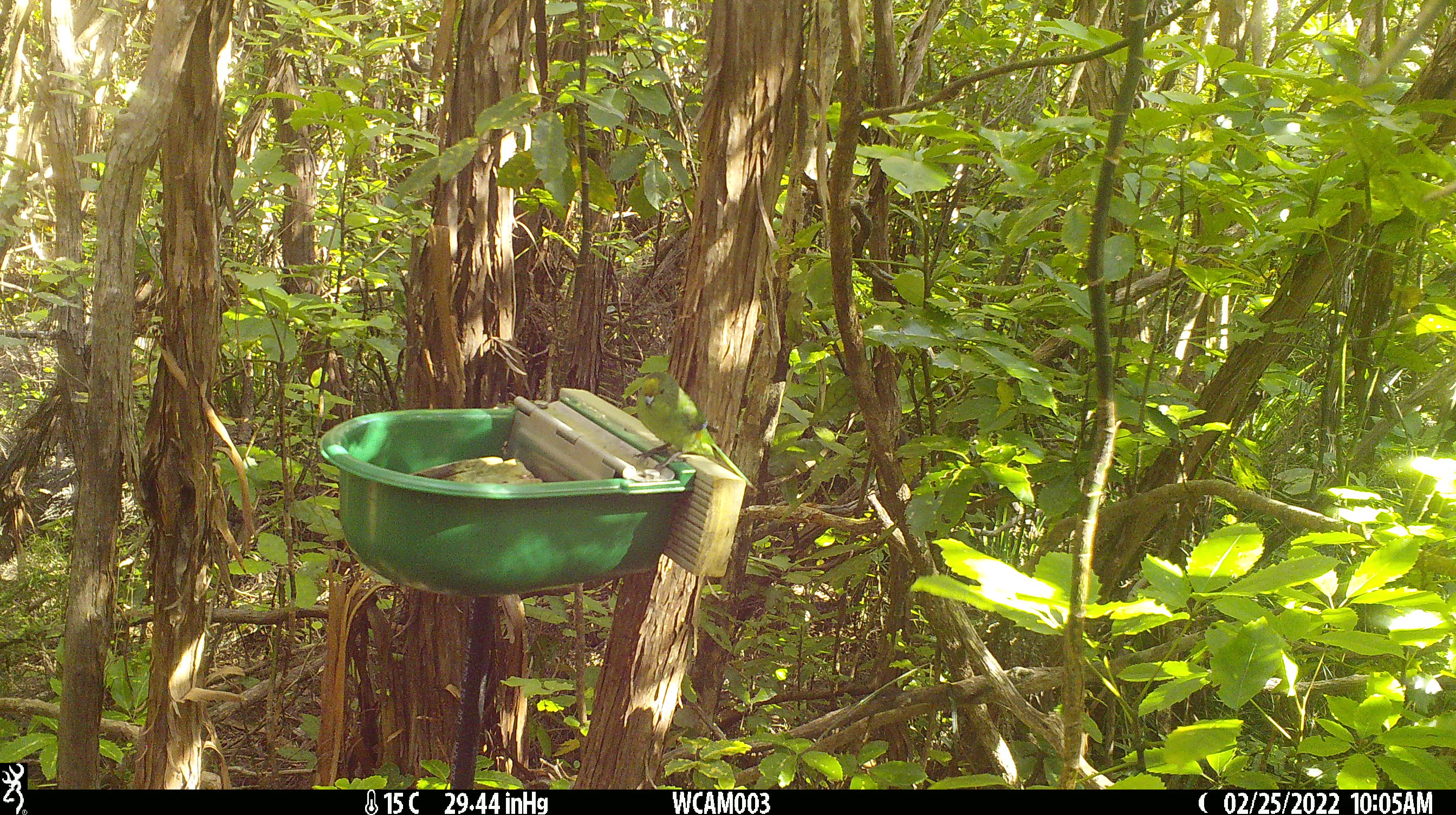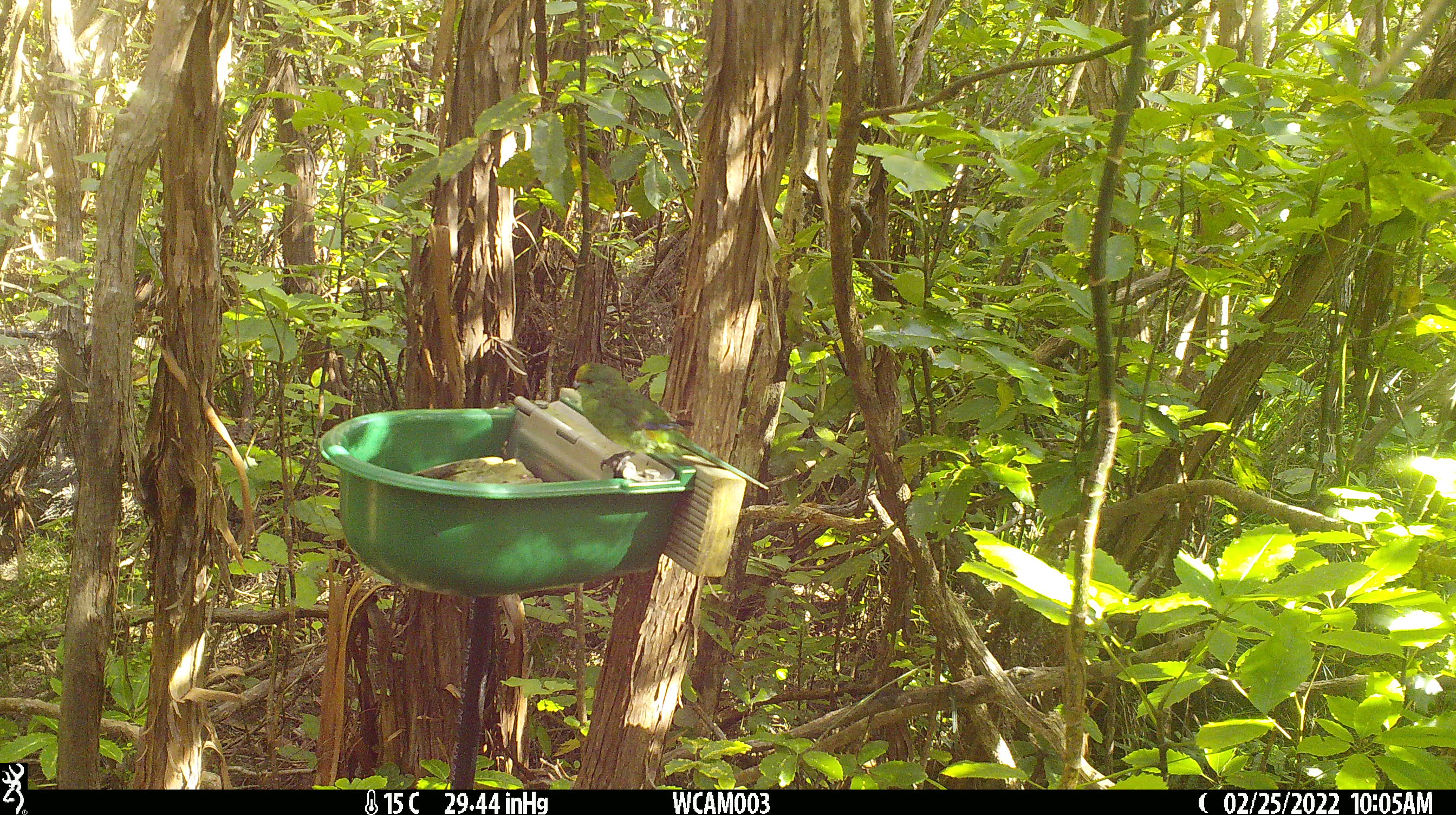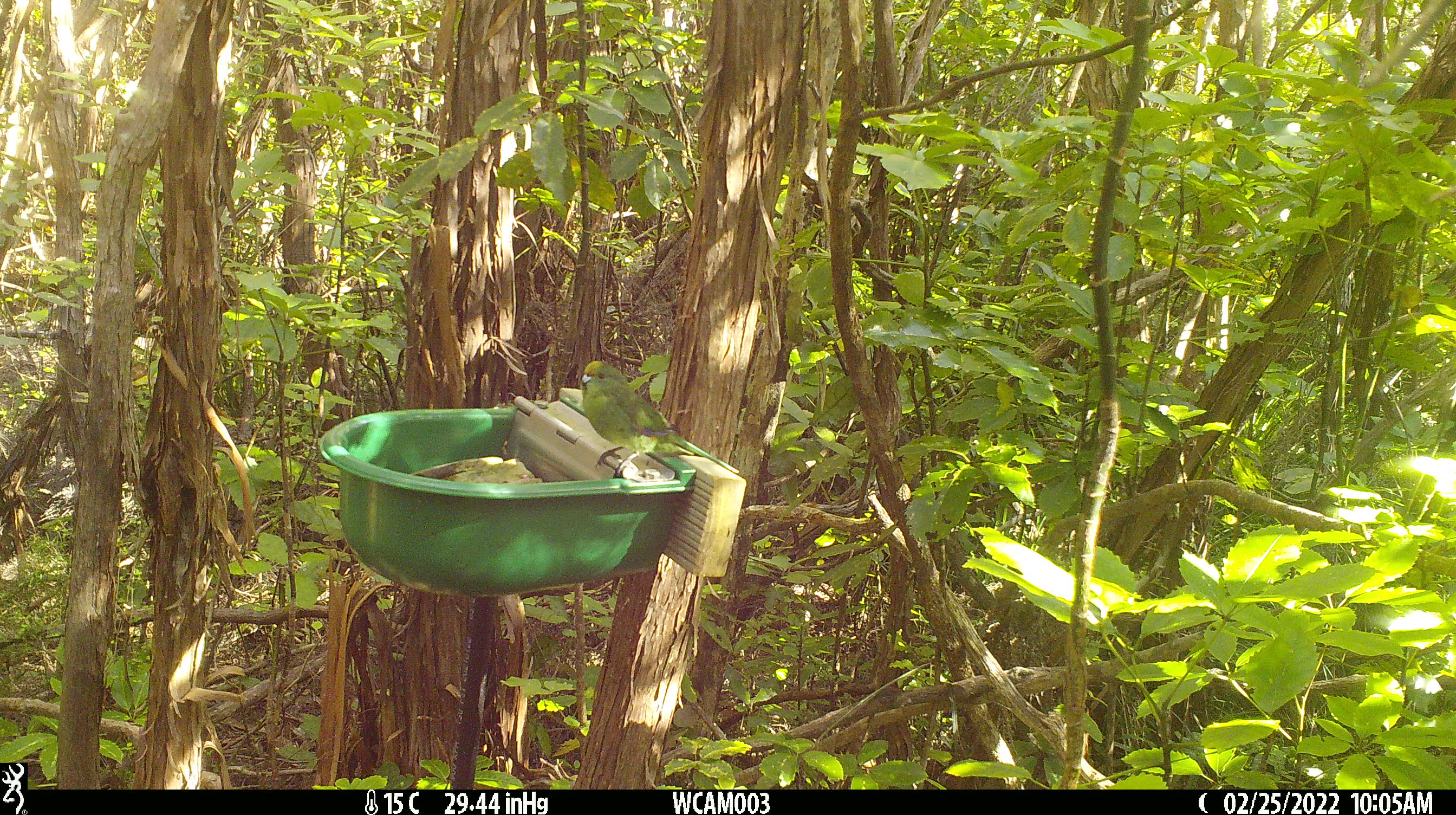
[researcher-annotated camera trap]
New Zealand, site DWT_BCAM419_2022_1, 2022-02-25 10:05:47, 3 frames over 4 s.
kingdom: Animalia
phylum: Chordata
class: Aves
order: Psittaciformes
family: Psittaculidae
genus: Cyanoramphus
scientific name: Cyanoramphus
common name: parakeet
Parakeet (Cyanoramphus).